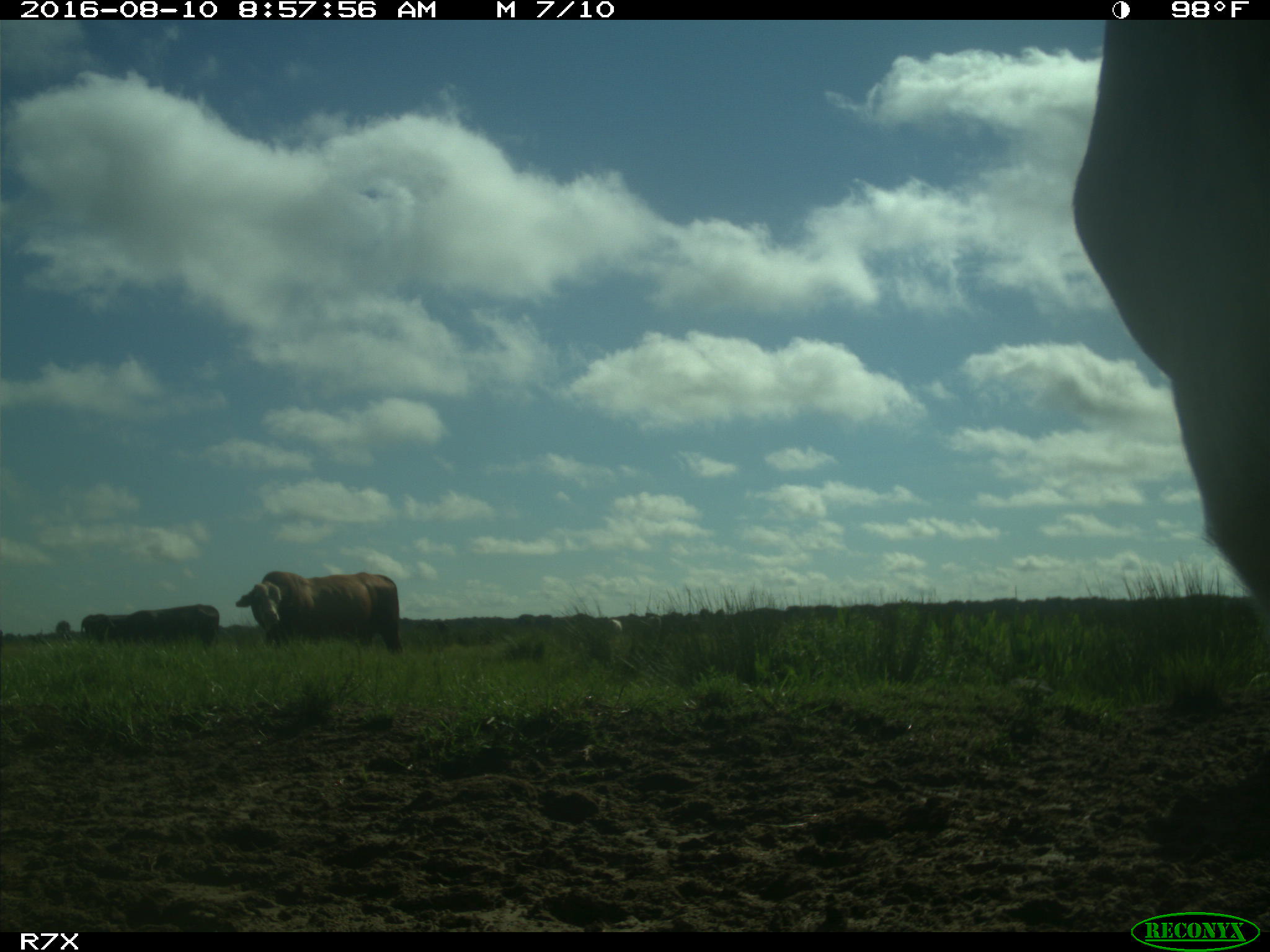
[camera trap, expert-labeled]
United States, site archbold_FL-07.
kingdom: Animalia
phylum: Chordata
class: Mammalia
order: Artiodactyla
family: Bovidae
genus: Bos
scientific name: Bos taurus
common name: domestic cow